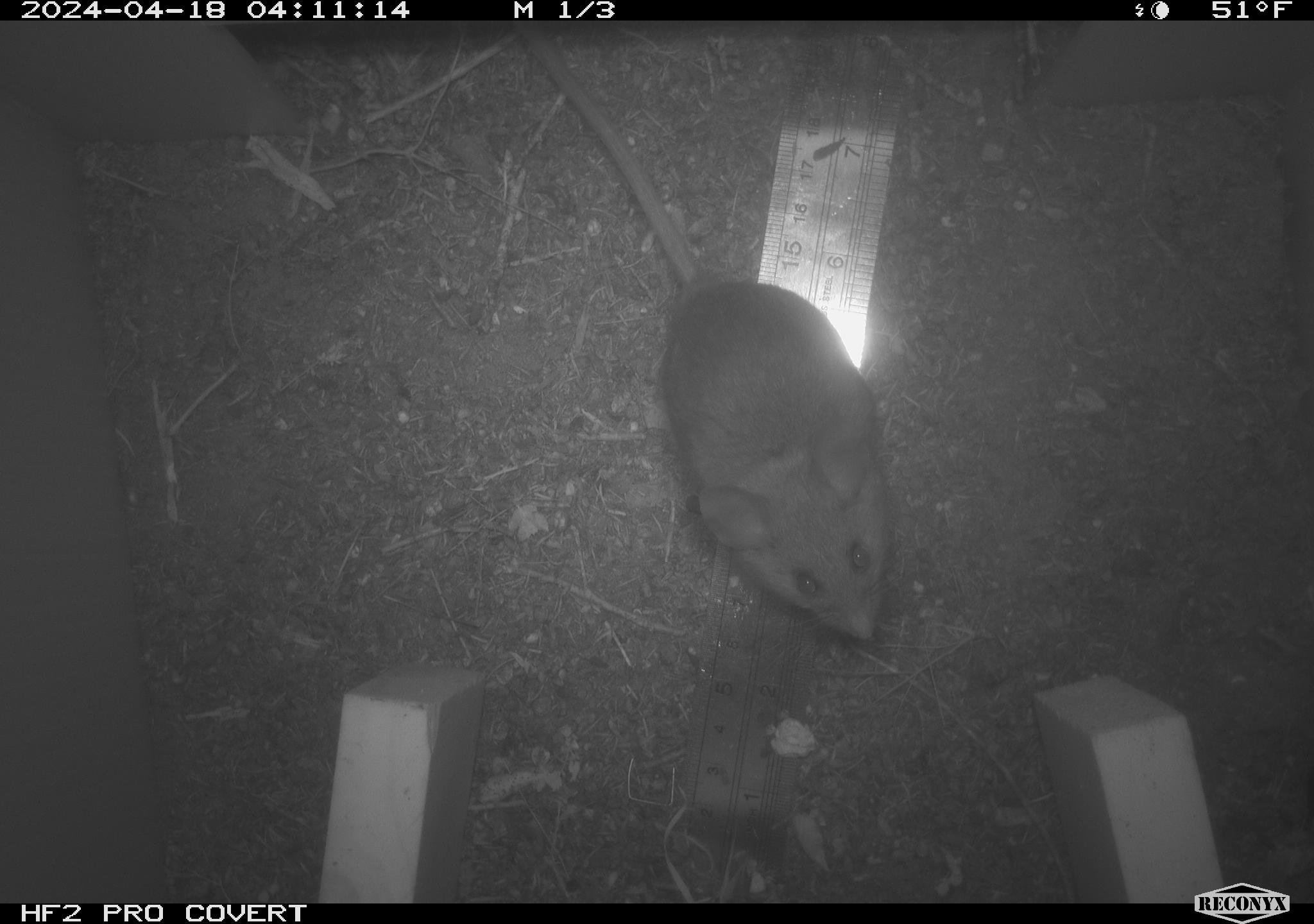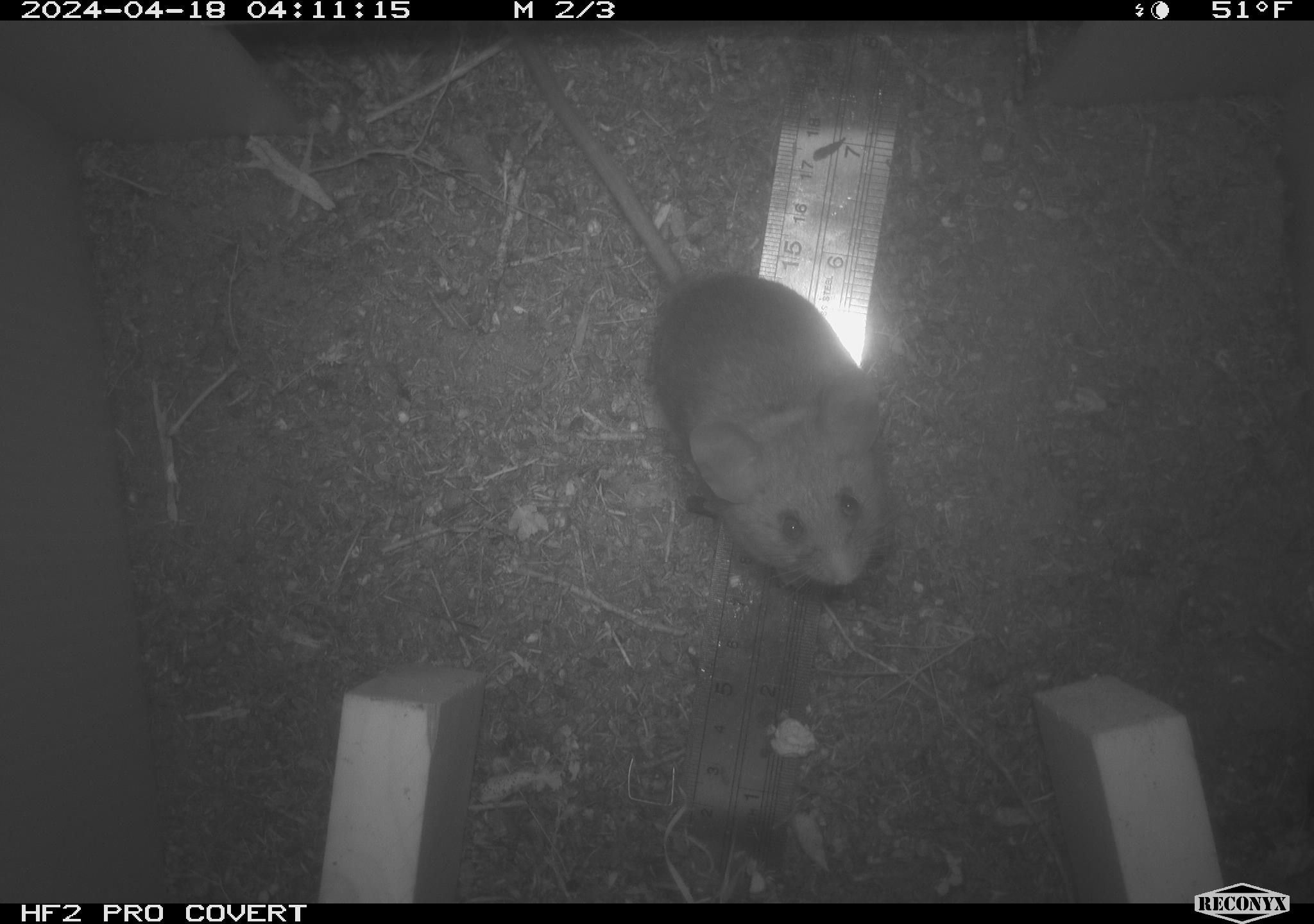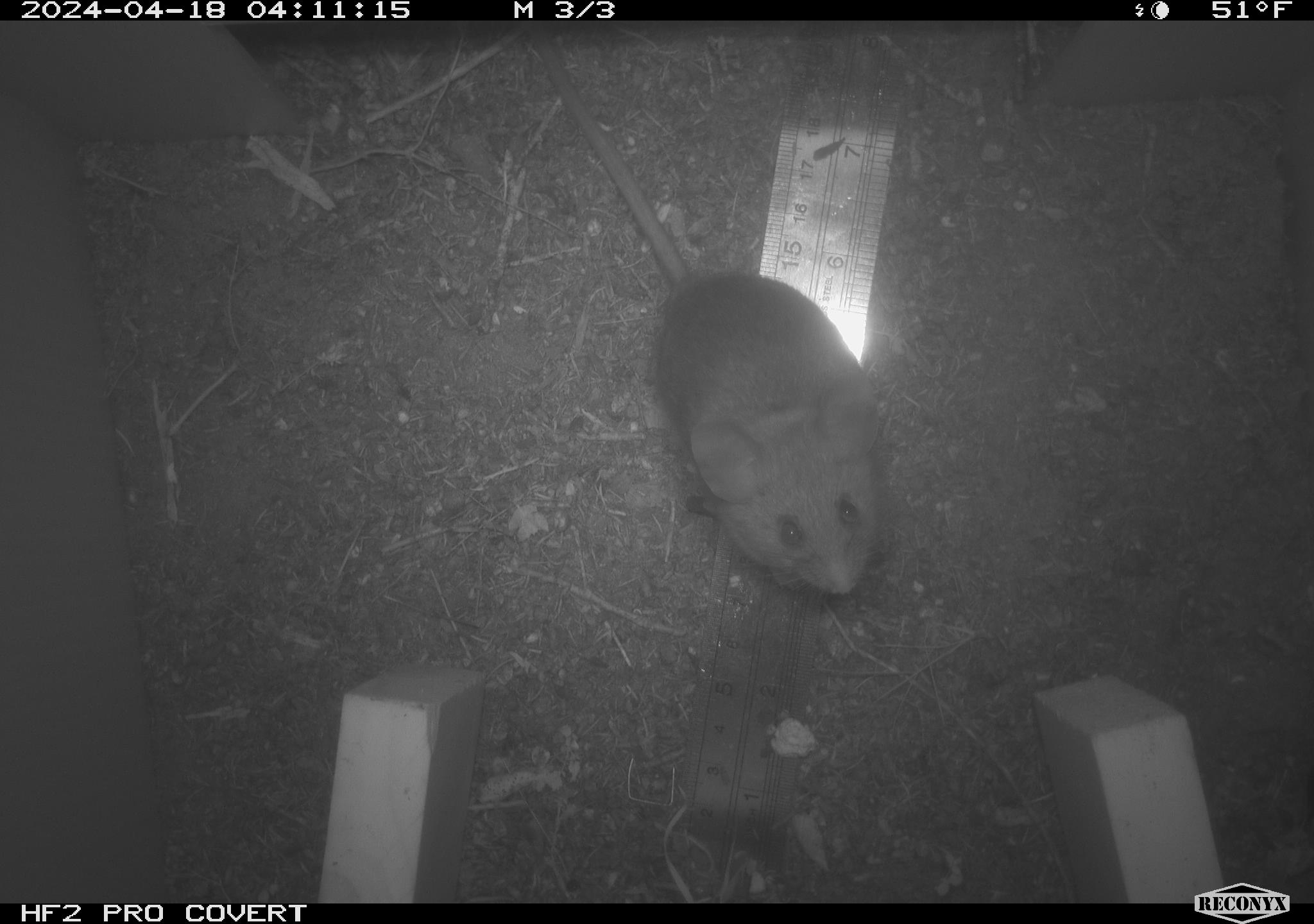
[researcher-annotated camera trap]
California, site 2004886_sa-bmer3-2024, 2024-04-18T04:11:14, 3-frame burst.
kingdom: Animalia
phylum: Chordata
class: Mammalia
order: Rodentia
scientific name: Rodentia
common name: mouse species